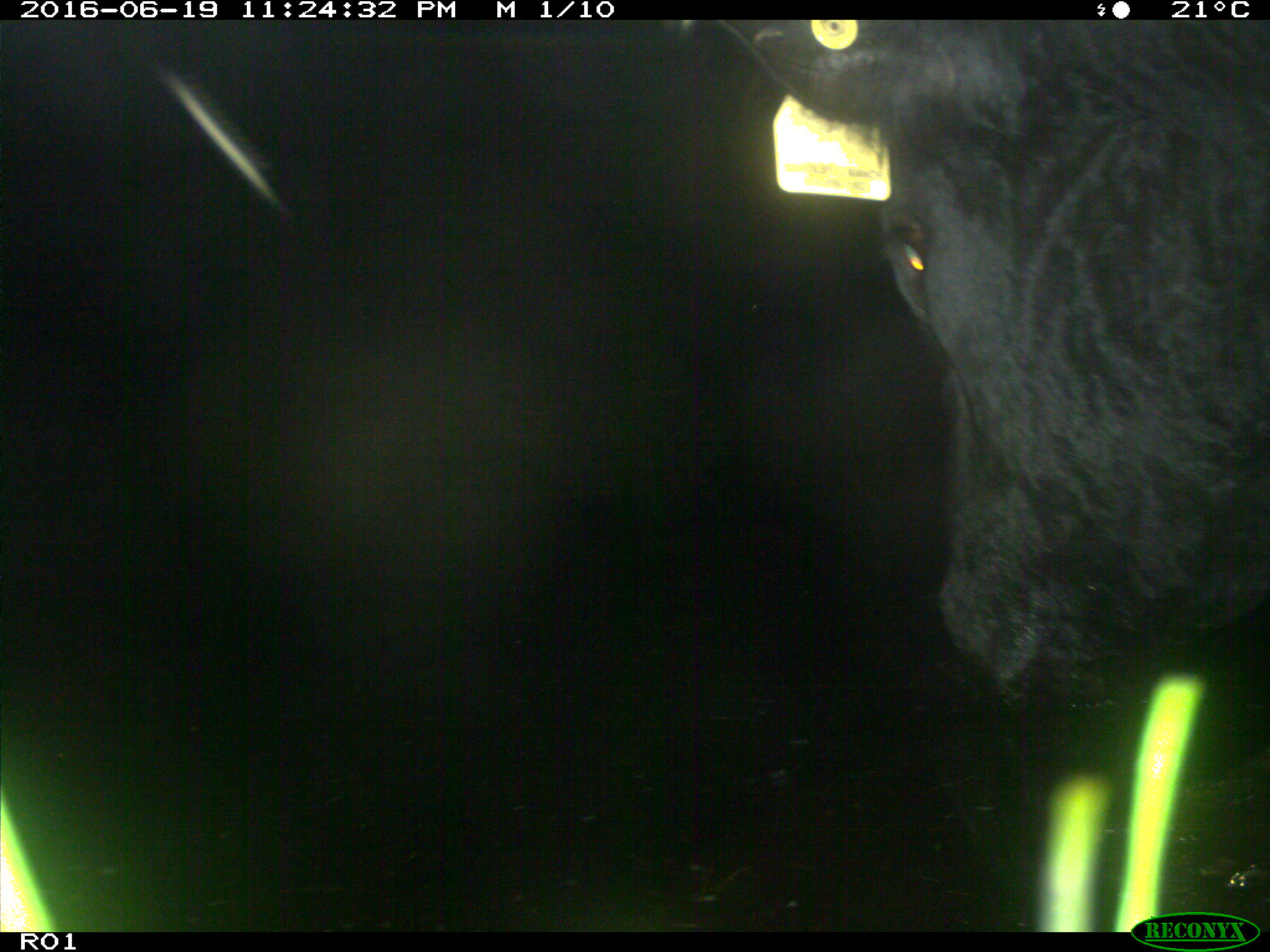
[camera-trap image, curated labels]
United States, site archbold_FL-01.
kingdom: Animalia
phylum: Chordata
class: Mammalia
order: Artiodactyla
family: Bovidae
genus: Bos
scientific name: Bos taurus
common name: domestic cow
Bos taurus (domestic cow).